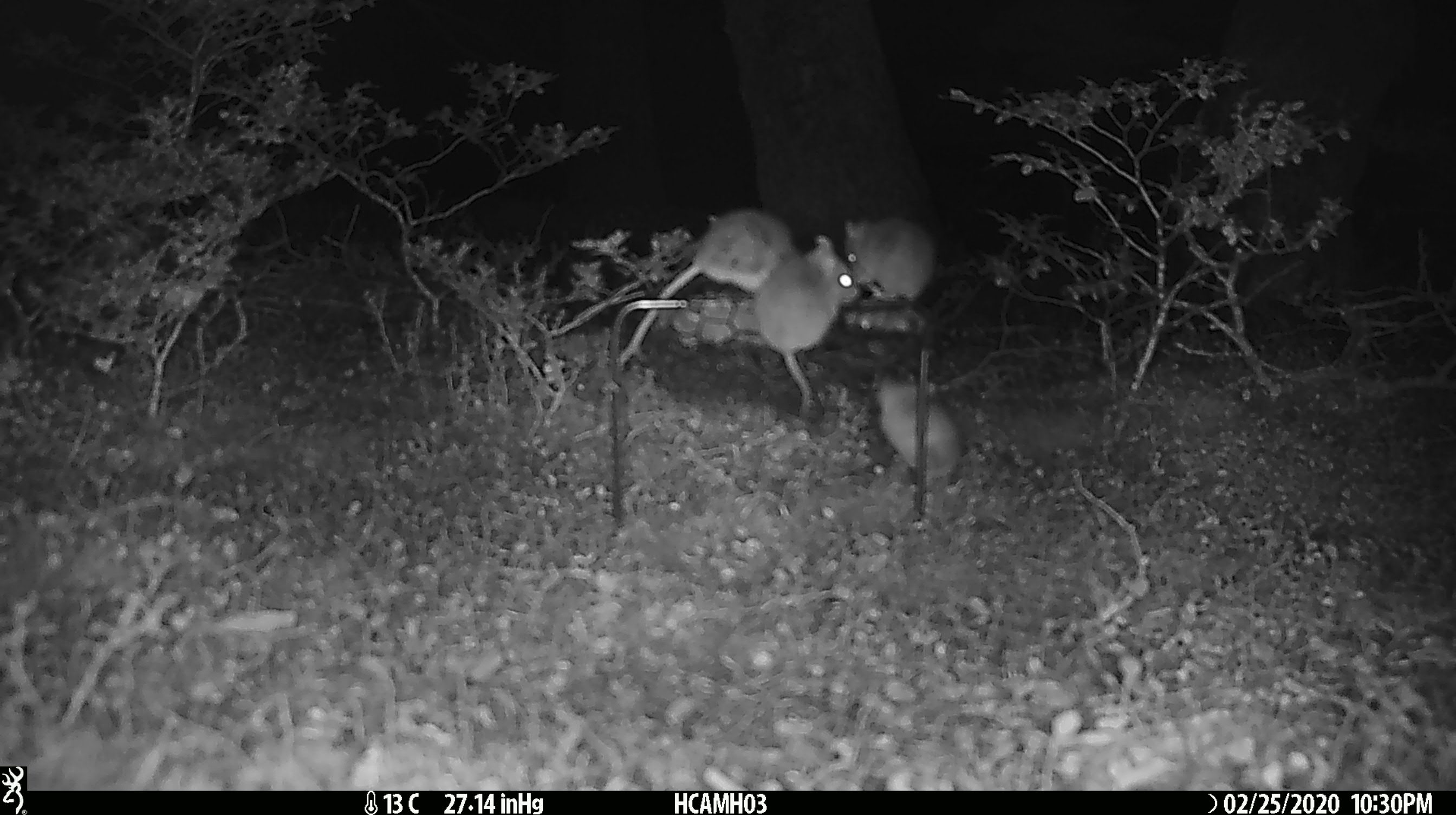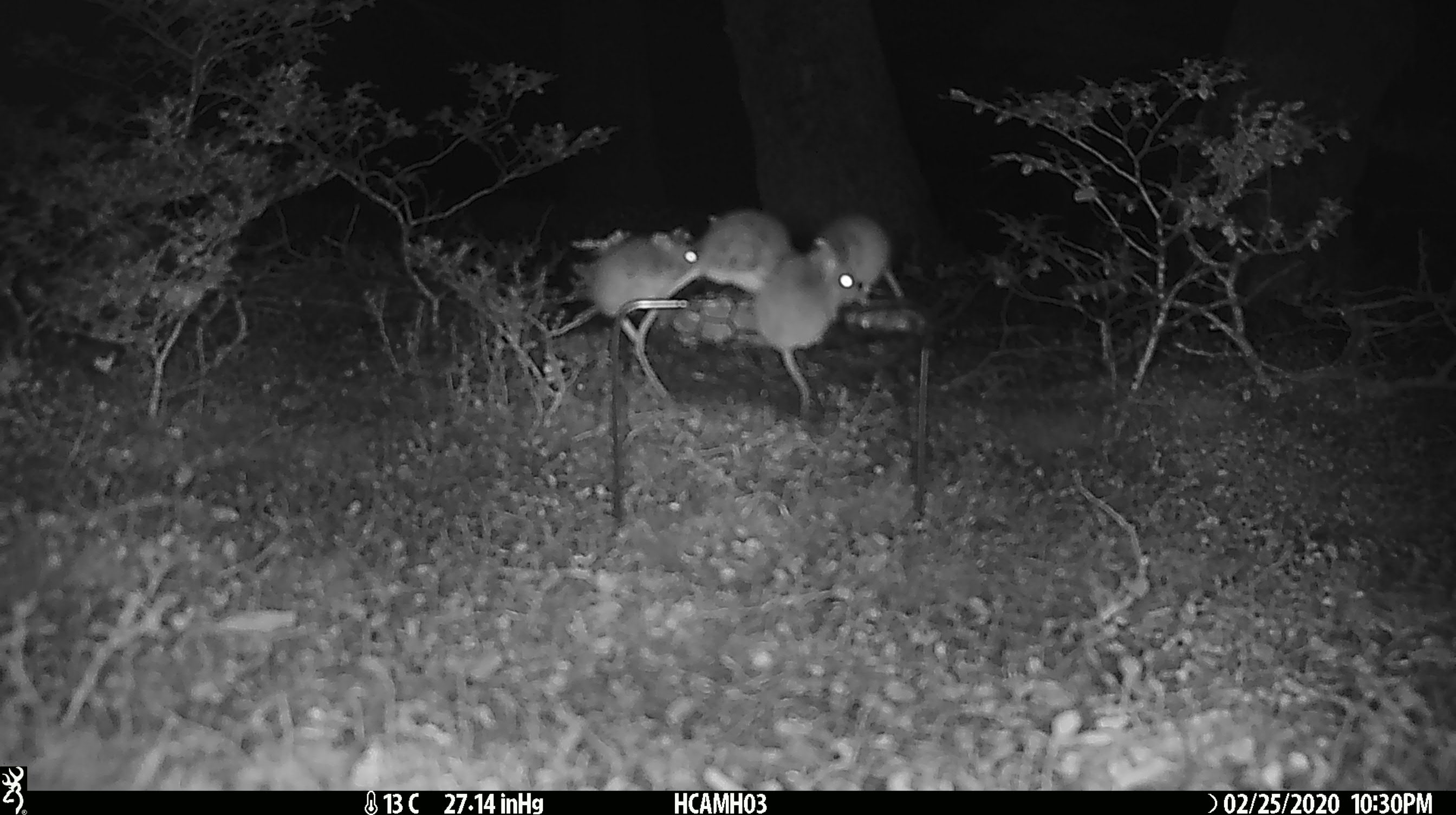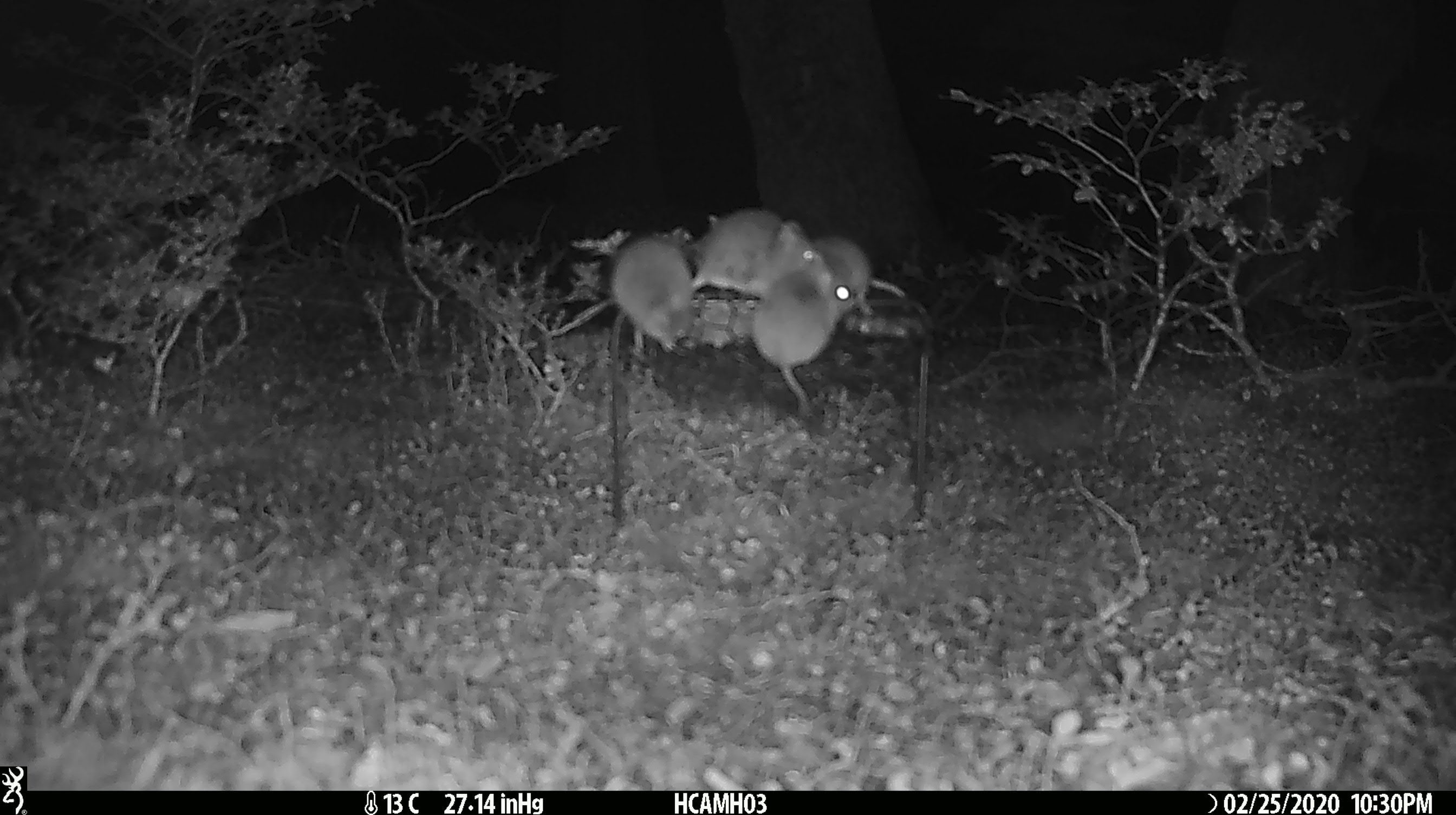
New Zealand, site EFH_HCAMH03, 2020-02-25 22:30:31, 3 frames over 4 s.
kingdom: Animalia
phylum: Chordata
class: Mammalia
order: Rodentia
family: Muridae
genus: Mus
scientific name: Mus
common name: mouse